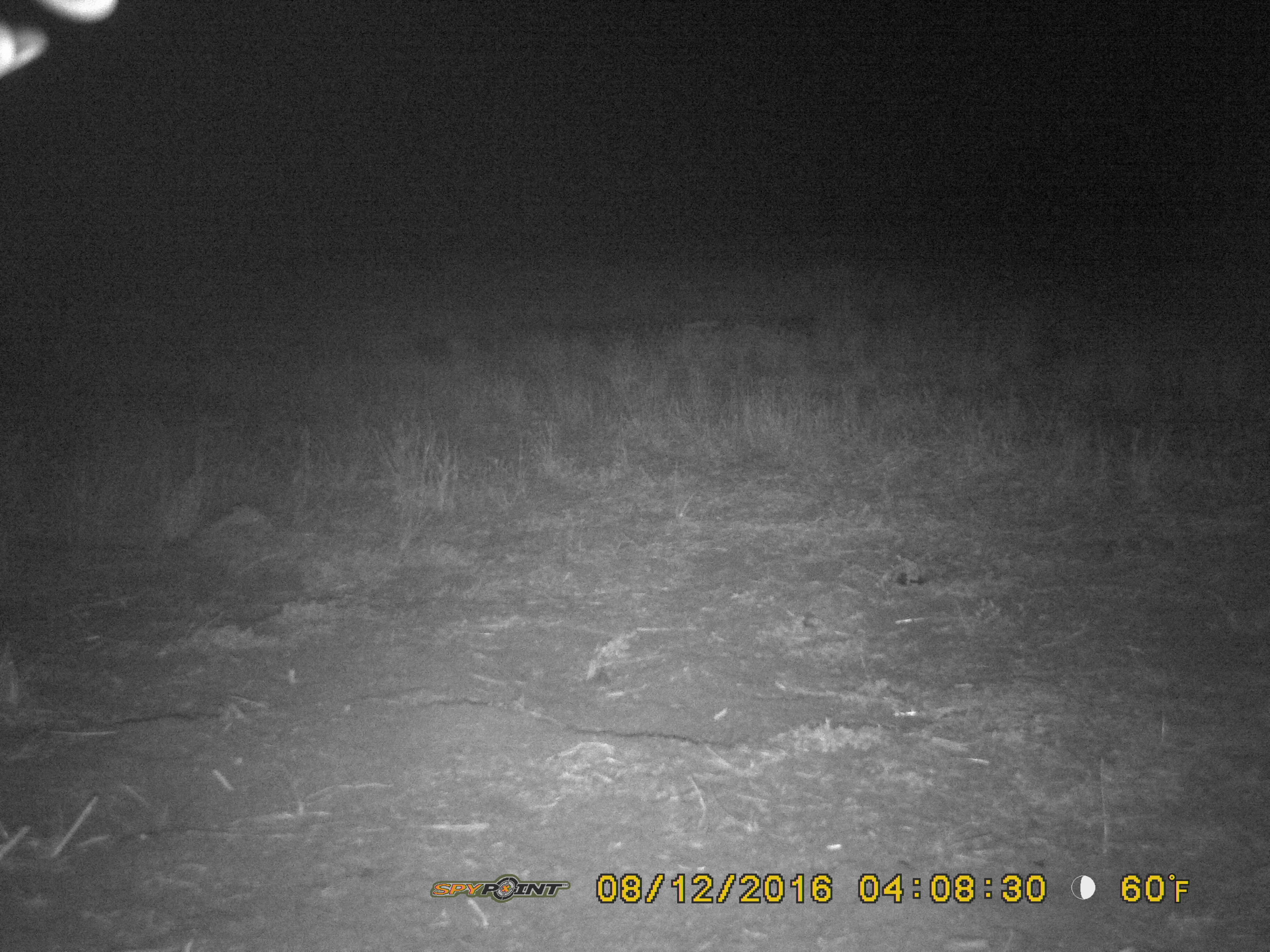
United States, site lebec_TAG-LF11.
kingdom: Animalia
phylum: Chordata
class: Mammalia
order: Artiodactyla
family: Suidae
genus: Sus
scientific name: Sus scrofa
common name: wild boar